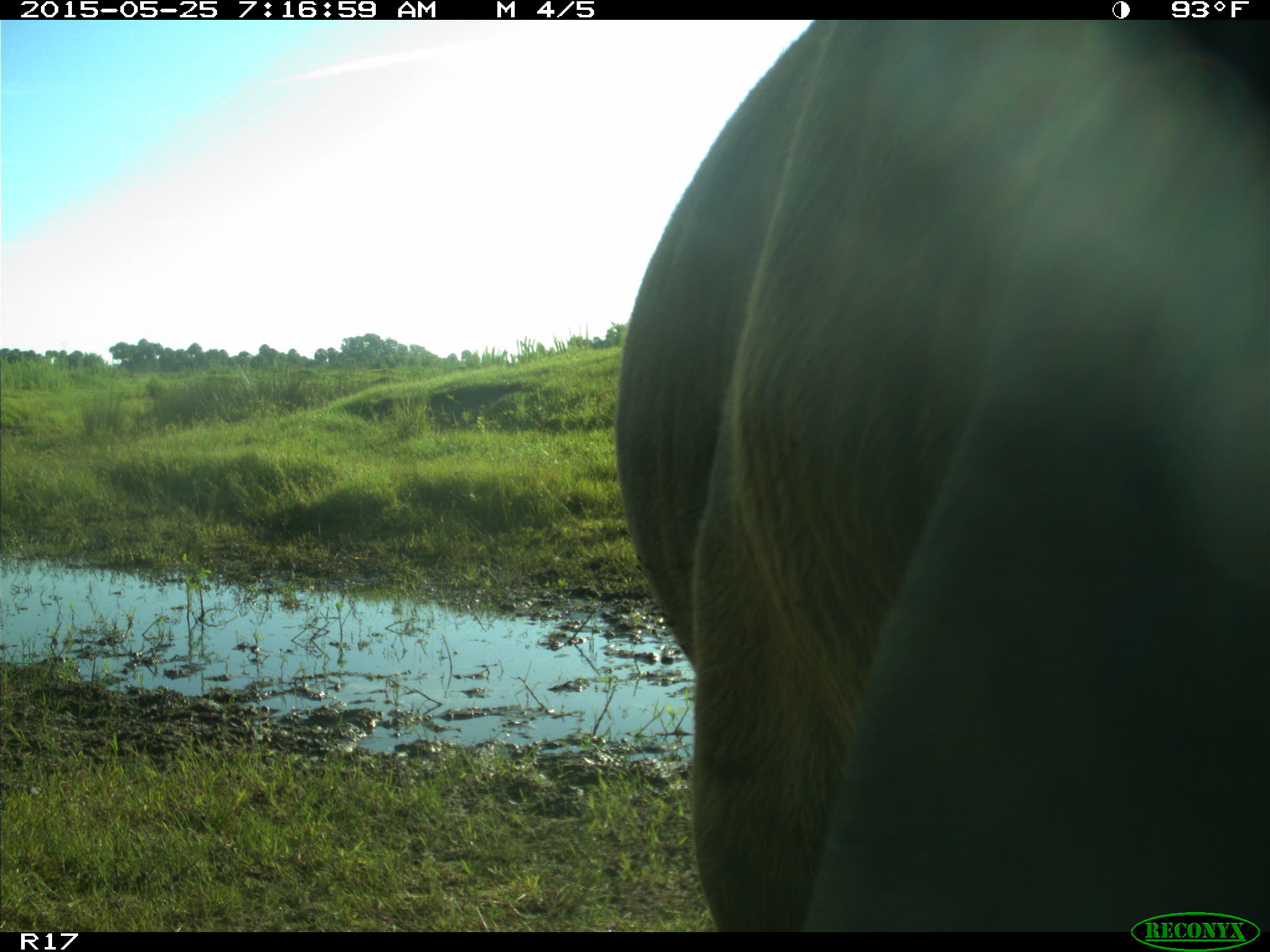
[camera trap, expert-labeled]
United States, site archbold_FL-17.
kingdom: Animalia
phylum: Chordata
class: Mammalia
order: Artiodactyla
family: Bovidae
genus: Bos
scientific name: Bos taurus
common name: domestic cow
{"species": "Bos taurus (domestic cow)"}